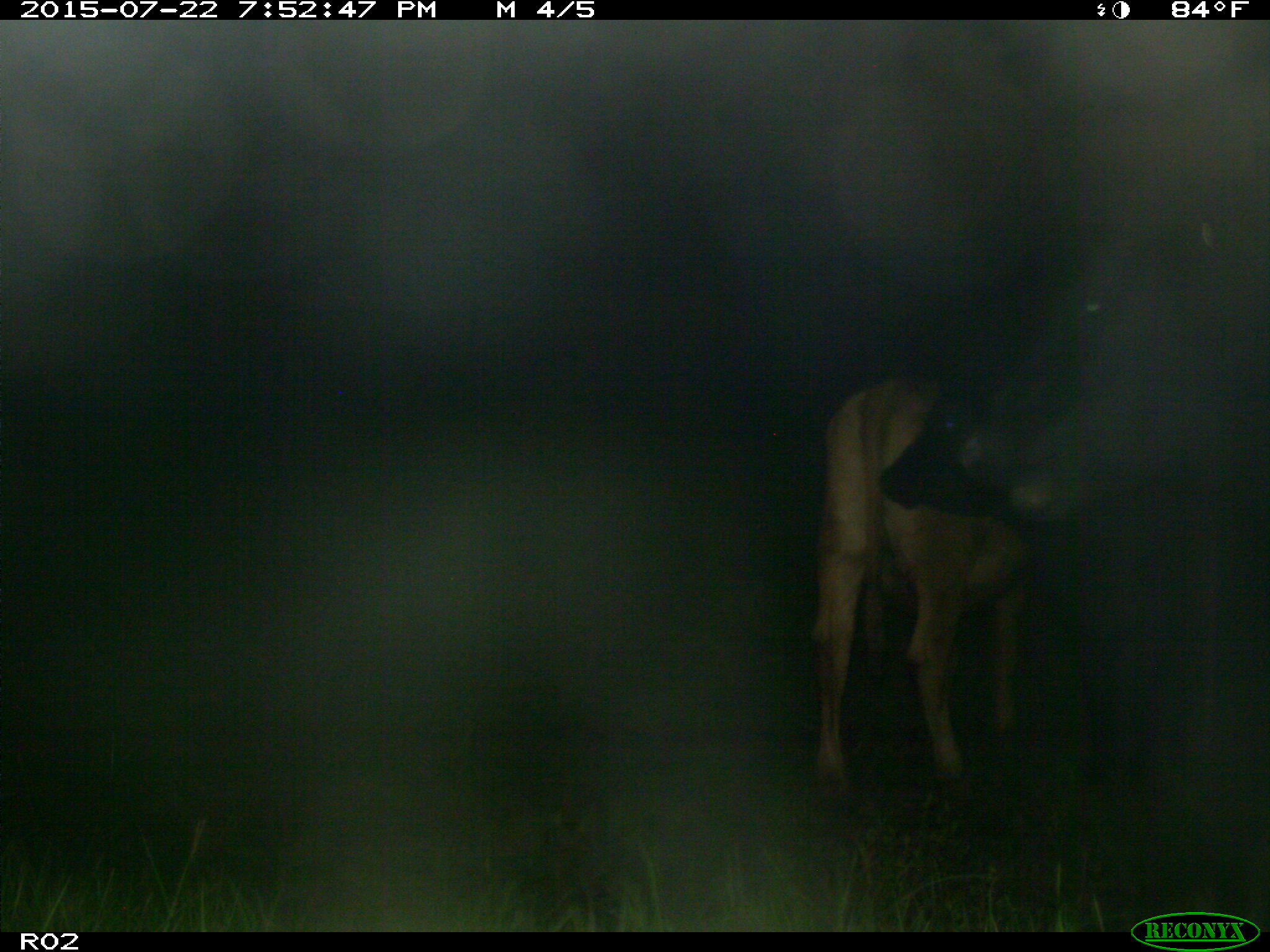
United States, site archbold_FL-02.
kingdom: Animalia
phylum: Chordata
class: Mammalia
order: Artiodactyla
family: Bovidae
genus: Bos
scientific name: Bos taurus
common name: domestic cow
Bos taurus (domestic cow).